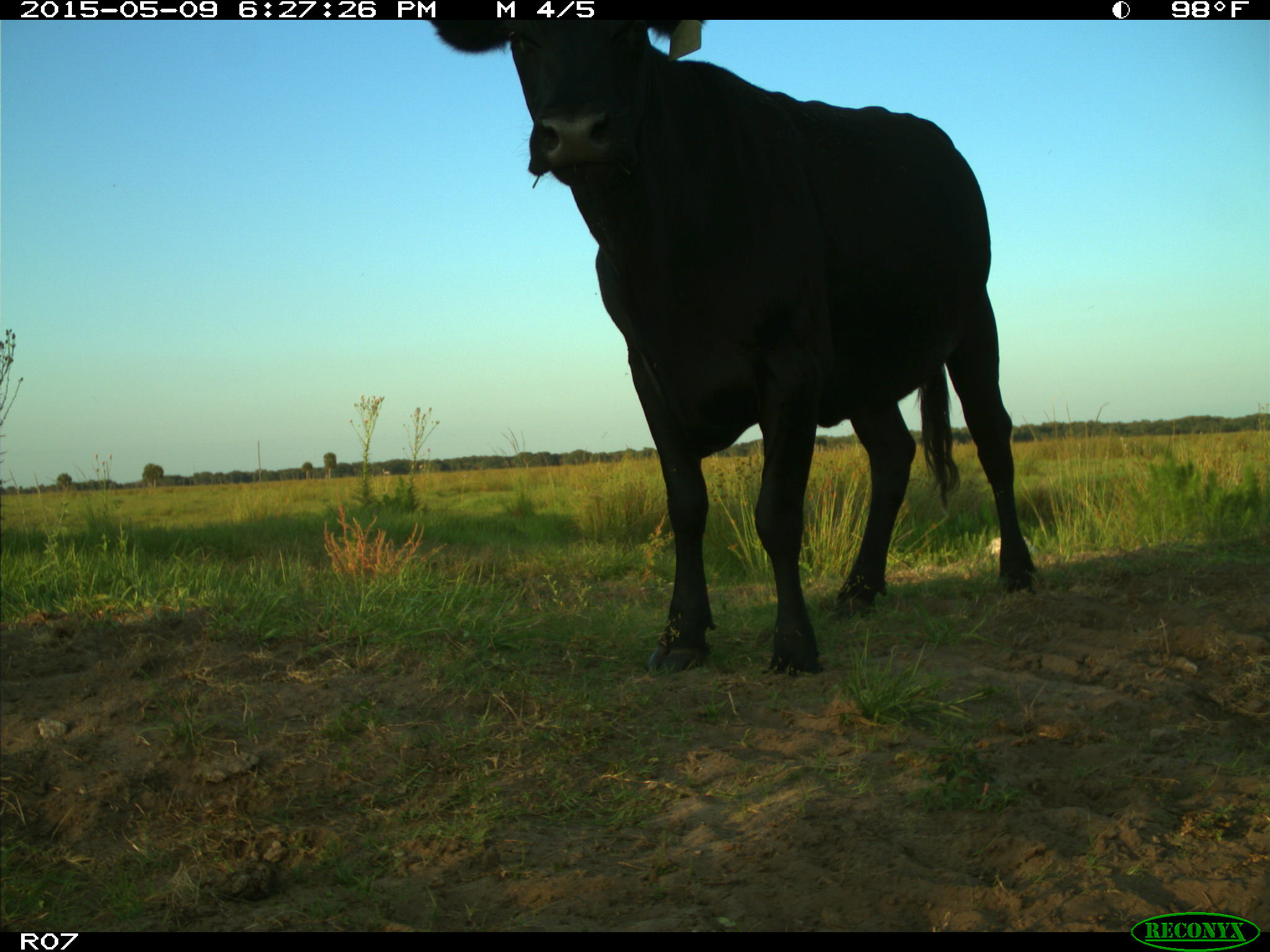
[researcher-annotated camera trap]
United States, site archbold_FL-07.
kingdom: Animalia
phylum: Chordata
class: Mammalia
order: Artiodactyla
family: Bovidae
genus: Bos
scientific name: Bos taurus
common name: domestic cow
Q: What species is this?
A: Bos taurus (domestic cow).